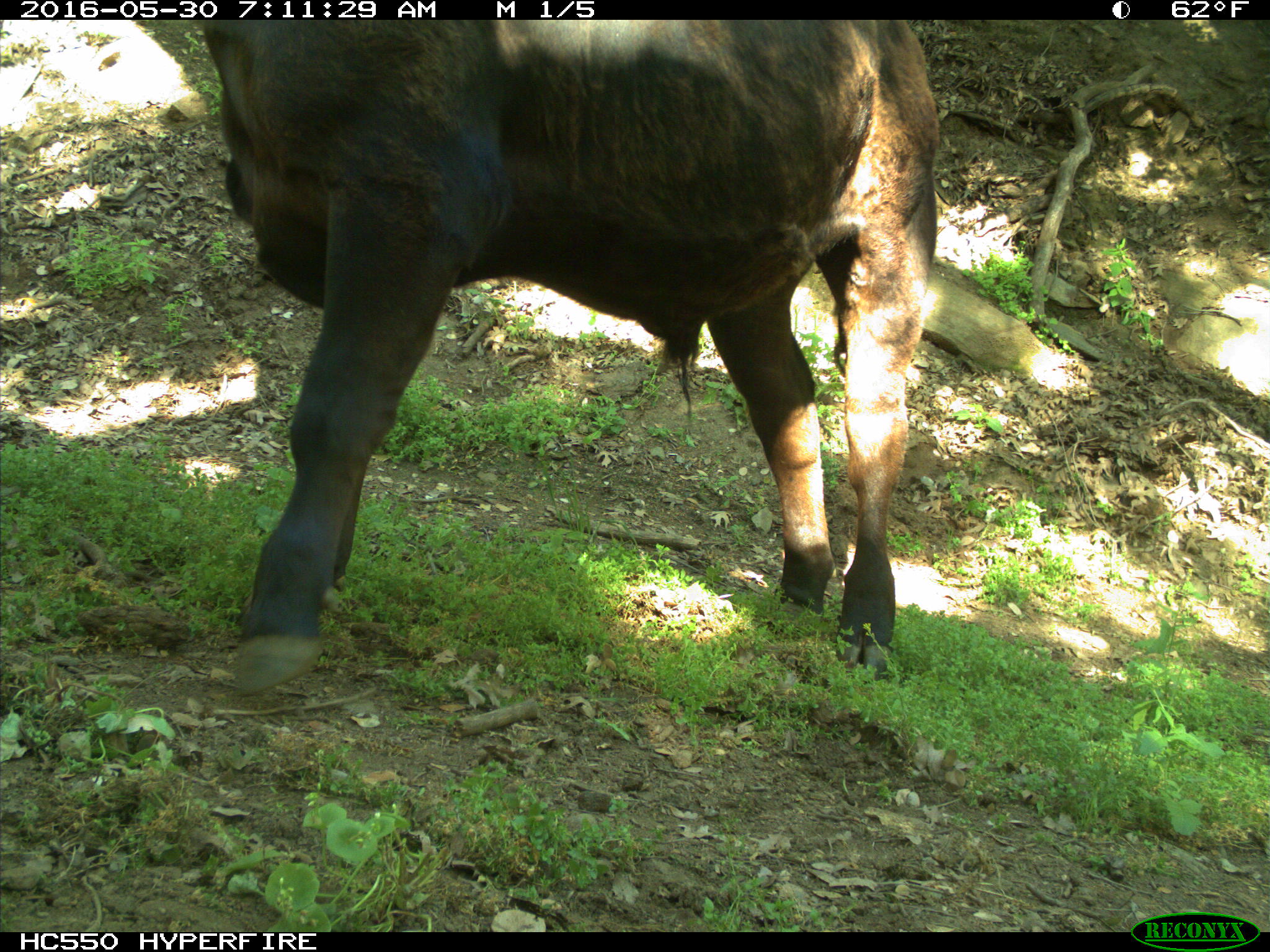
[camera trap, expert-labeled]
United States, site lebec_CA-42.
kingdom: Animalia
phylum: Chordata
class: Mammalia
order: Artiodactyla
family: Bovidae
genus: Bos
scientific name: Bos taurus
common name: domestic cow